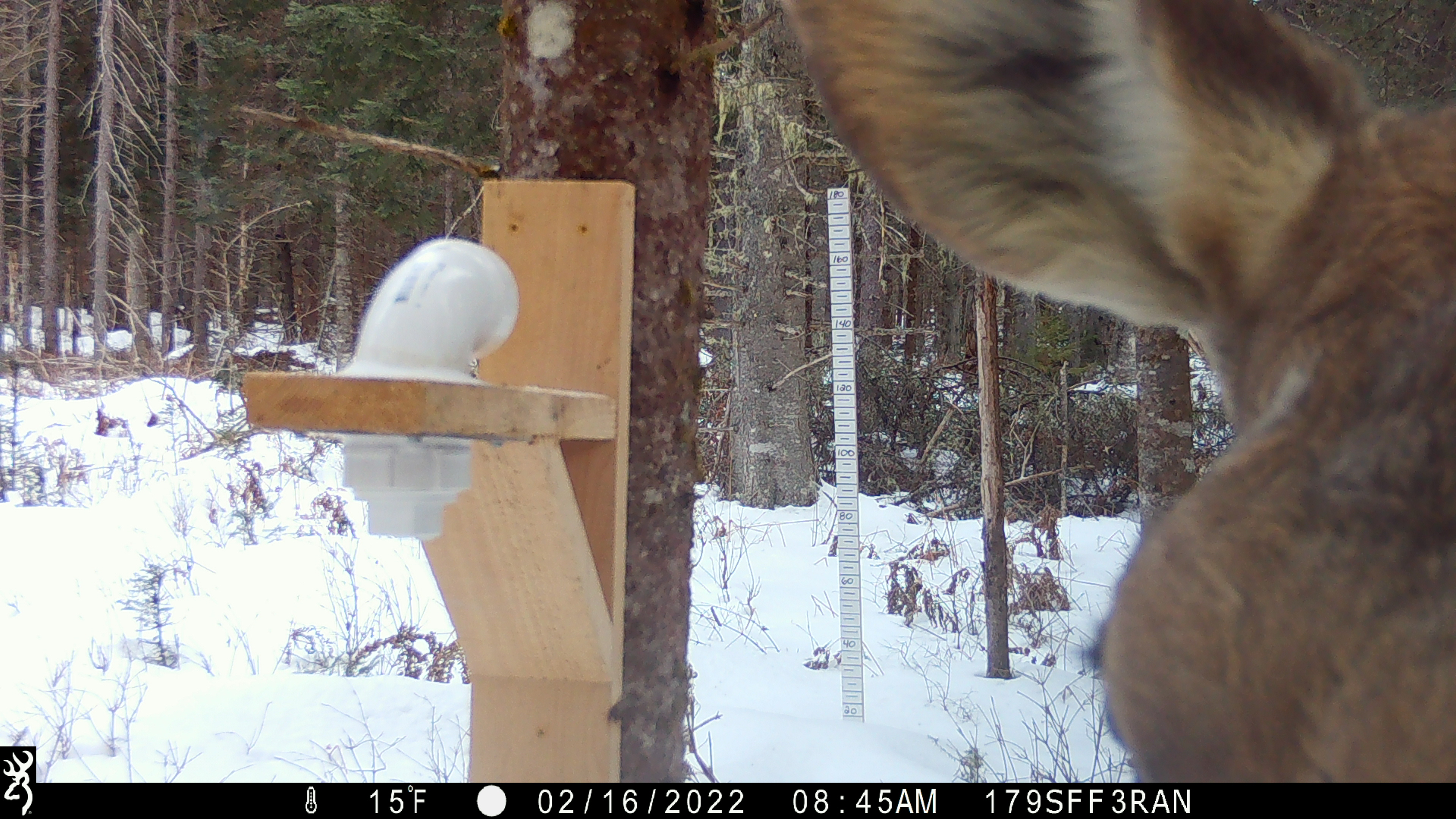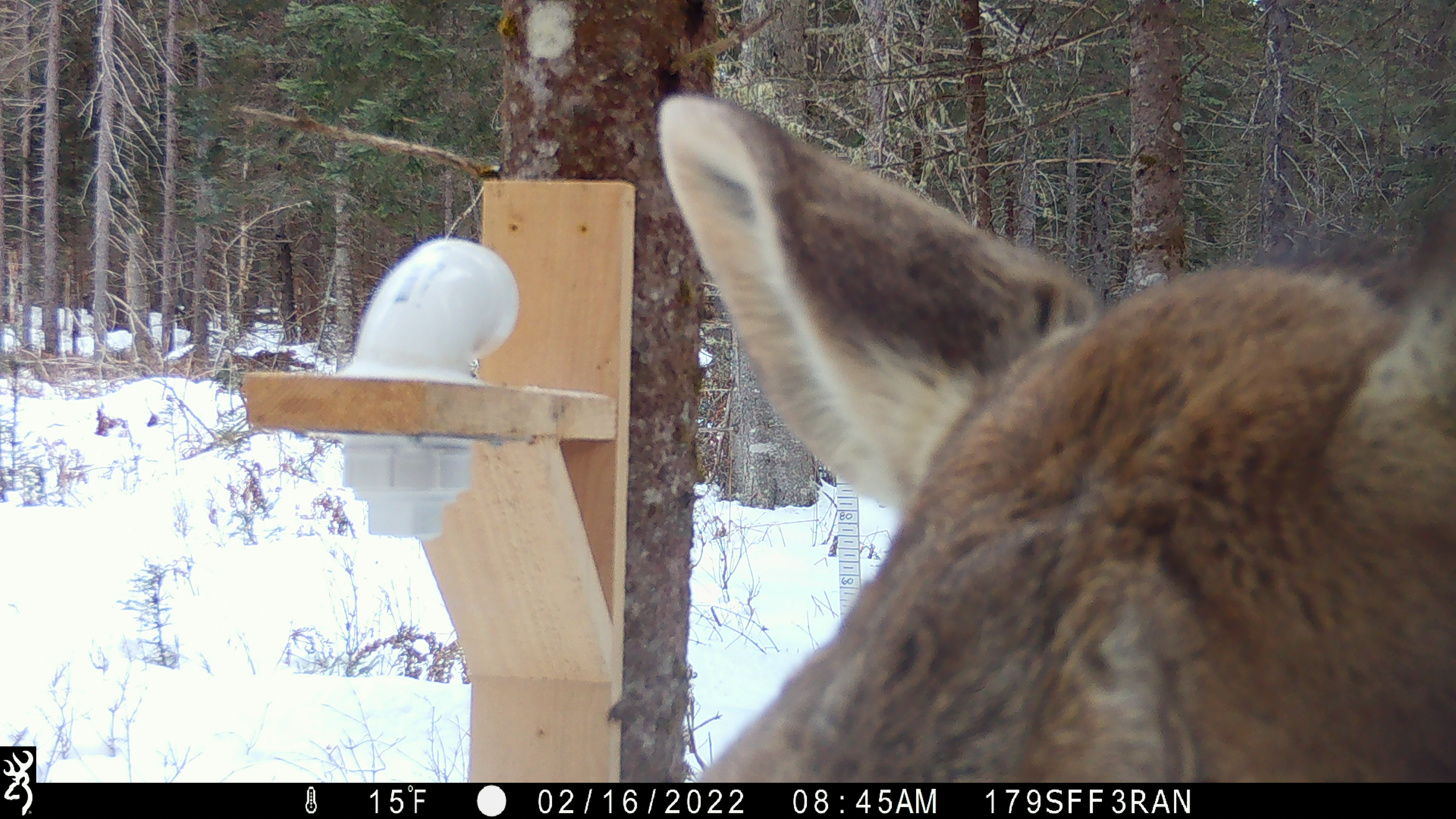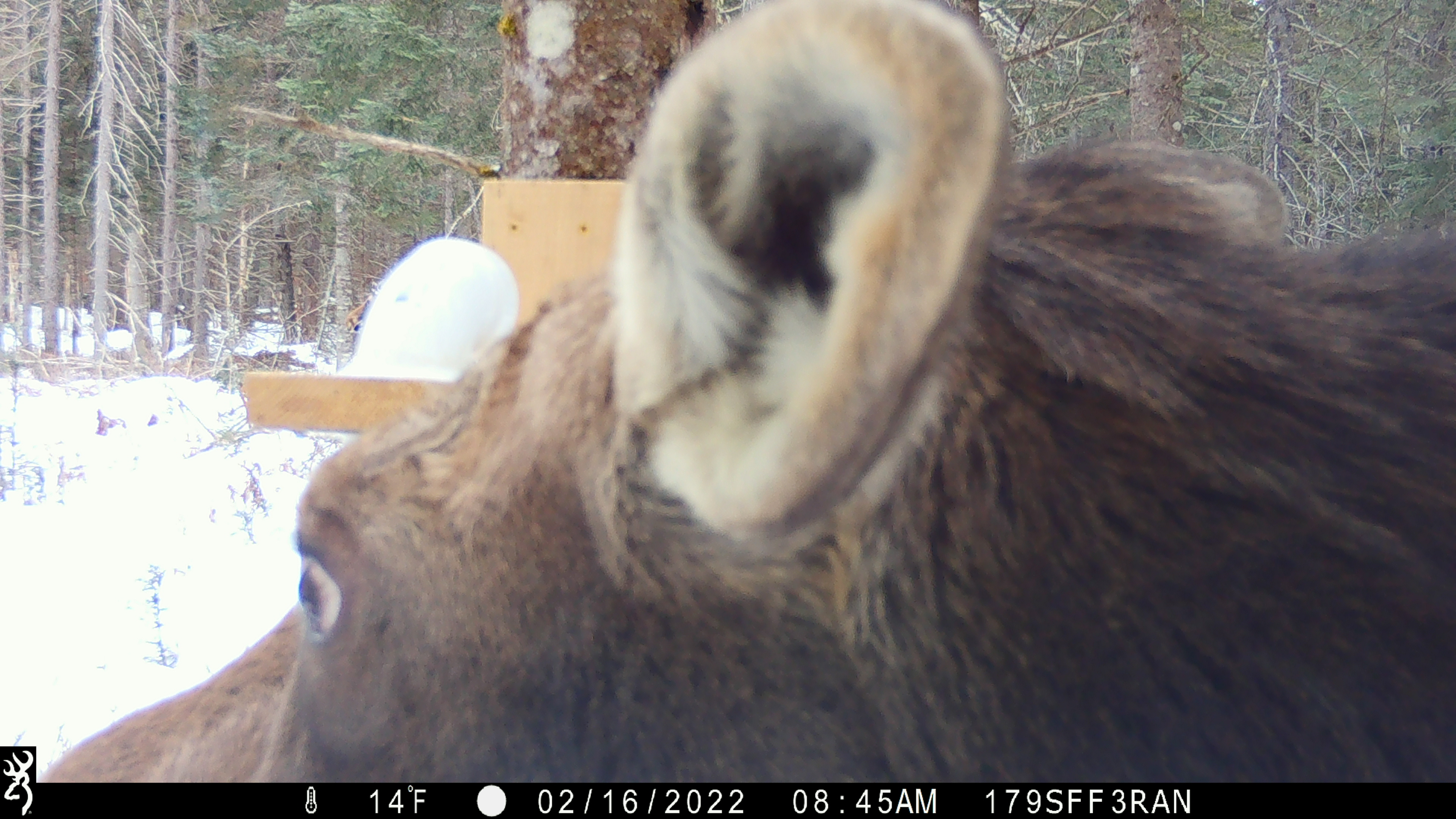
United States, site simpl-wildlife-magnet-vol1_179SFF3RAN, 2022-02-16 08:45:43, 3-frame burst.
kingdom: Animalia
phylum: Chordata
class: Mammalia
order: Artiodactyla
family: Cervidae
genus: Alces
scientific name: Alces alces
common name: moose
Moose (Alces alces).